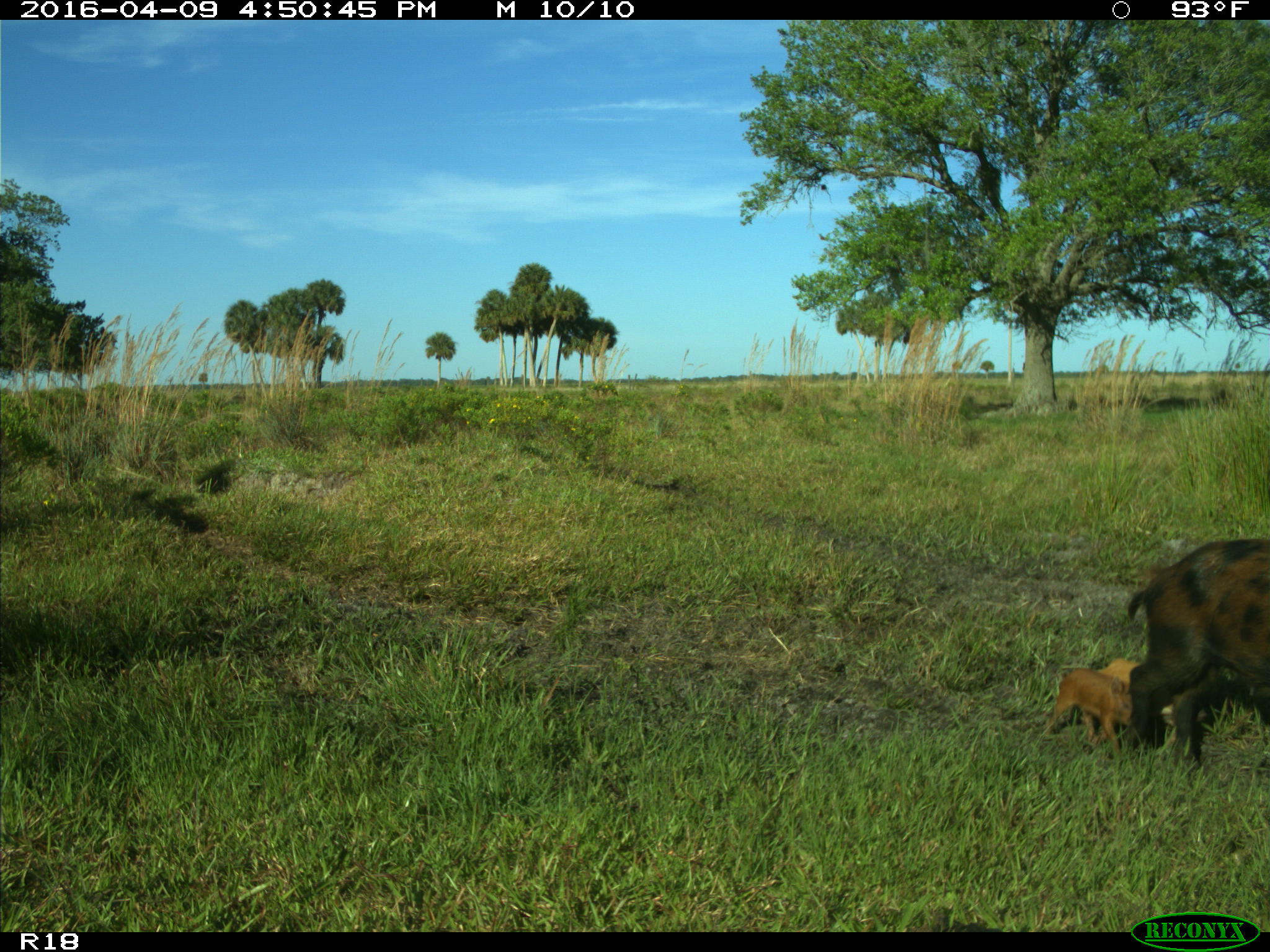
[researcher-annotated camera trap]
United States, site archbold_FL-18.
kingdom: Animalia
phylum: Chordata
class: Mammalia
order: Artiodactyla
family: Suidae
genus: Sus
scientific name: Sus scrofa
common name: wild boar